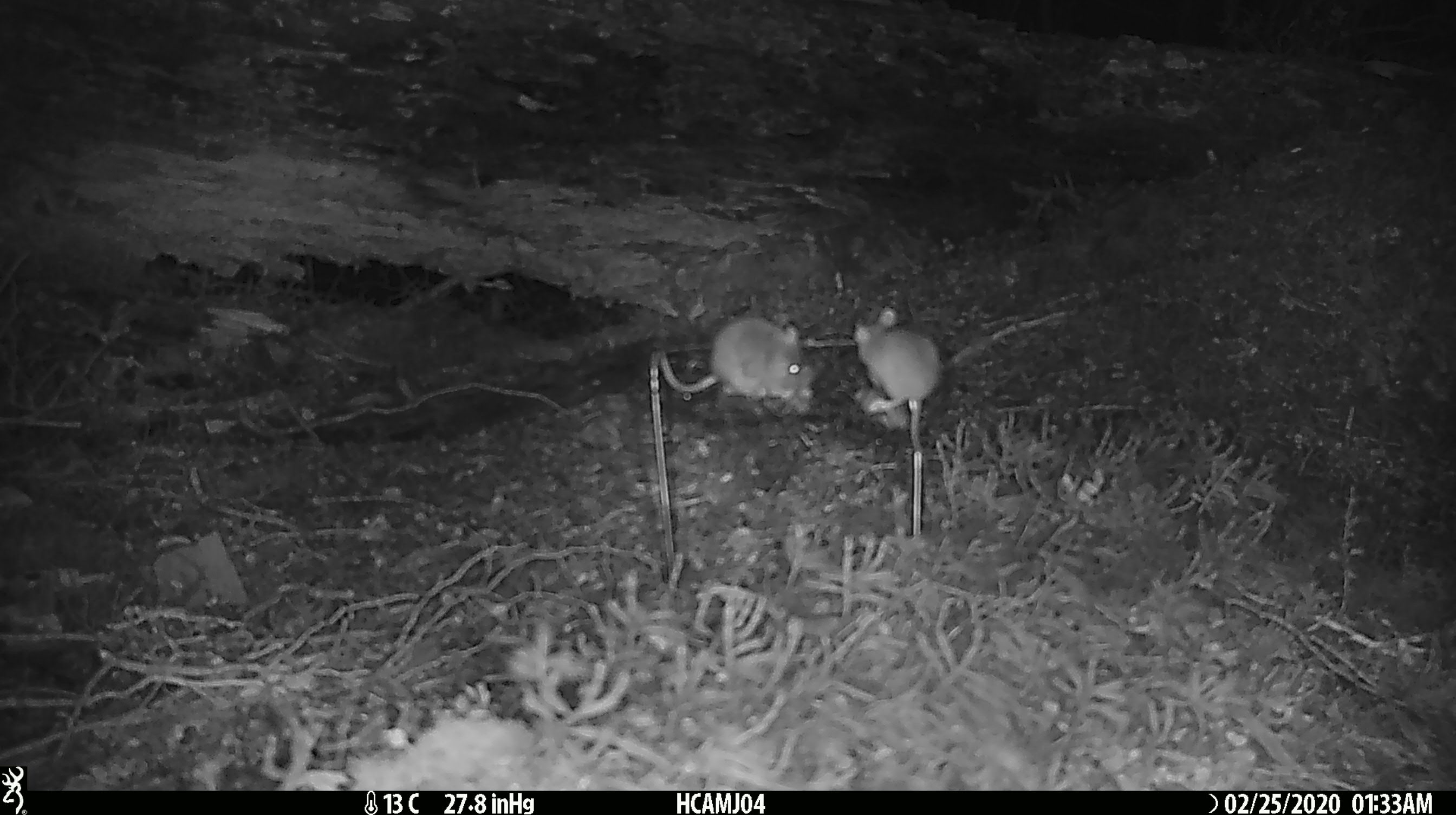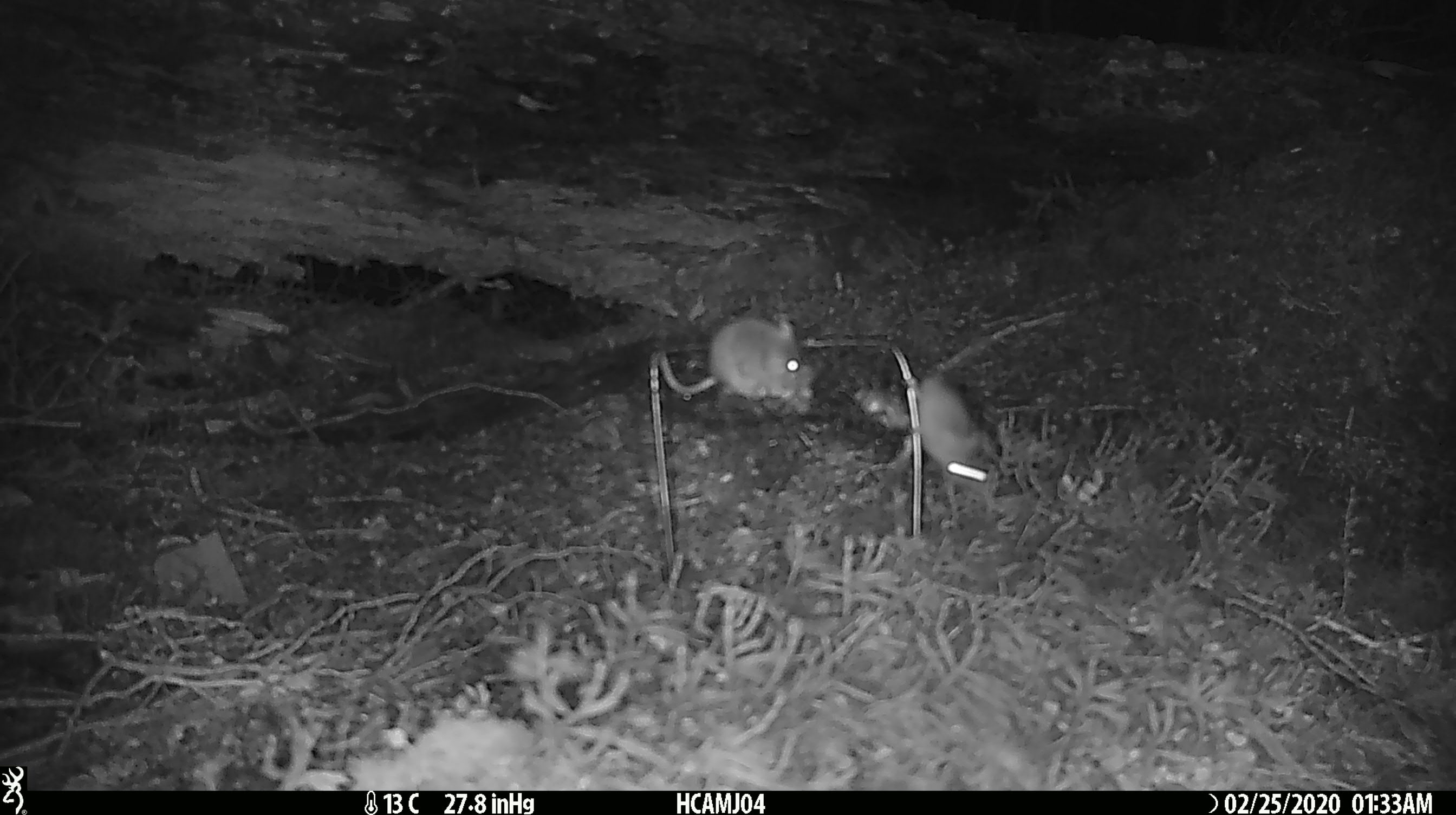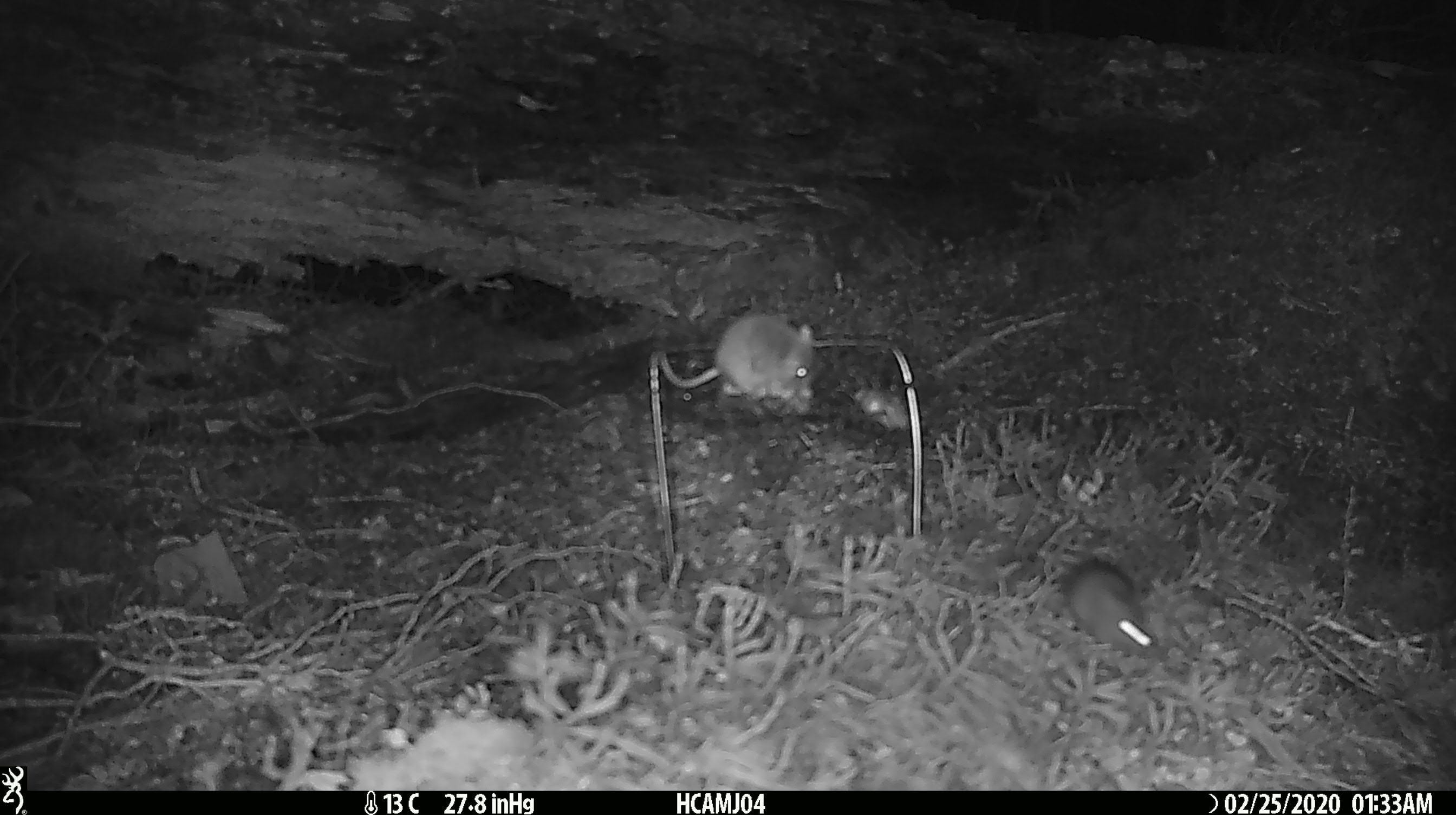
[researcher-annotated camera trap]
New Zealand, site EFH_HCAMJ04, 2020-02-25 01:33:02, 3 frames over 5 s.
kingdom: Animalia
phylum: Chordata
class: Mammalia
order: Rodentia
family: Muridae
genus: Mus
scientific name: Mus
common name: mouse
Mouse (Mus).